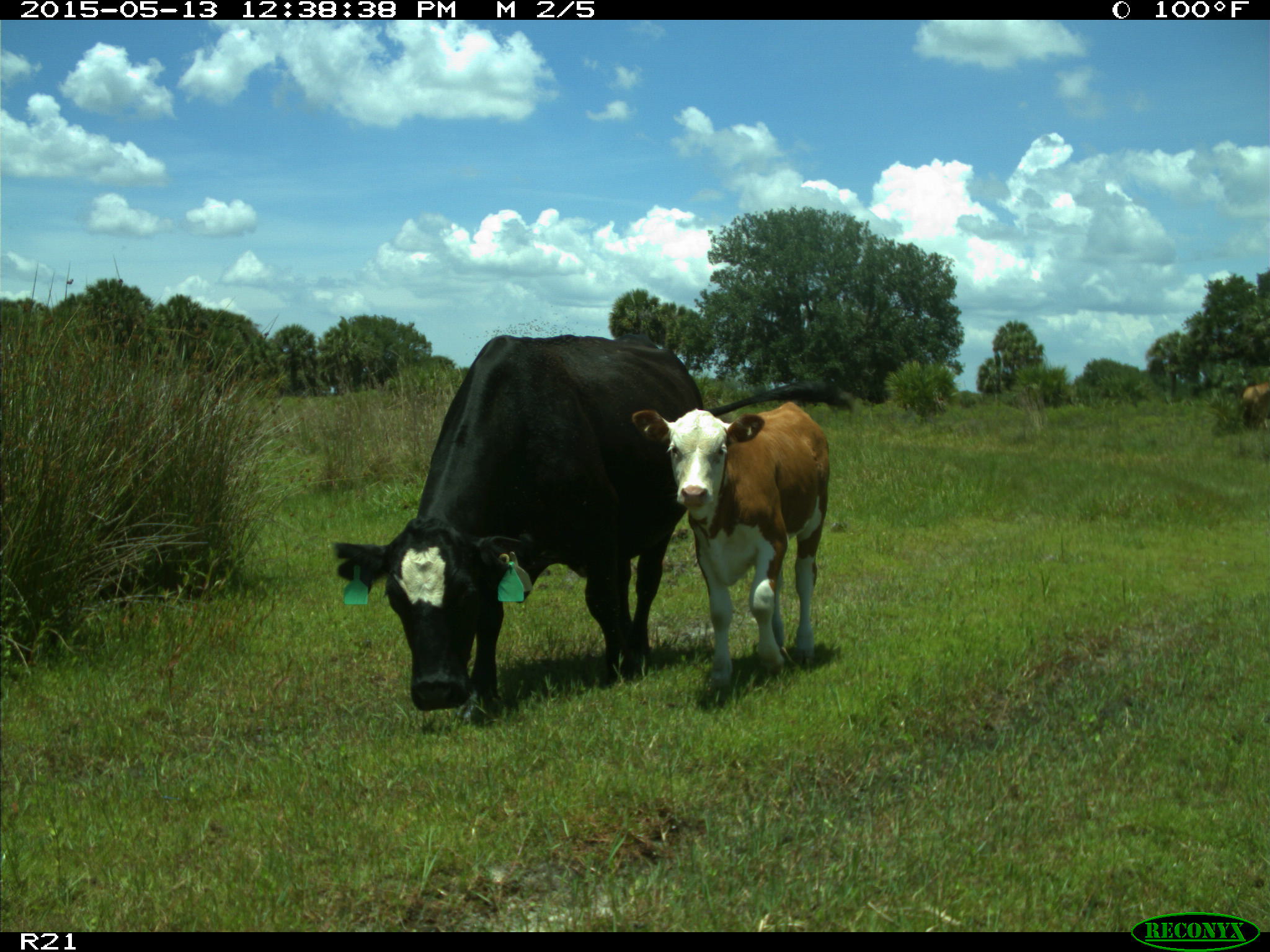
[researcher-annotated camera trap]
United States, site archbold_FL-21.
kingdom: Animalia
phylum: Chordata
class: Mammalia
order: Artiodactyla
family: Bovidae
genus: Bos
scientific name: Bos taurus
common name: domestic cow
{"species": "Bos taurus (domestic cow)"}